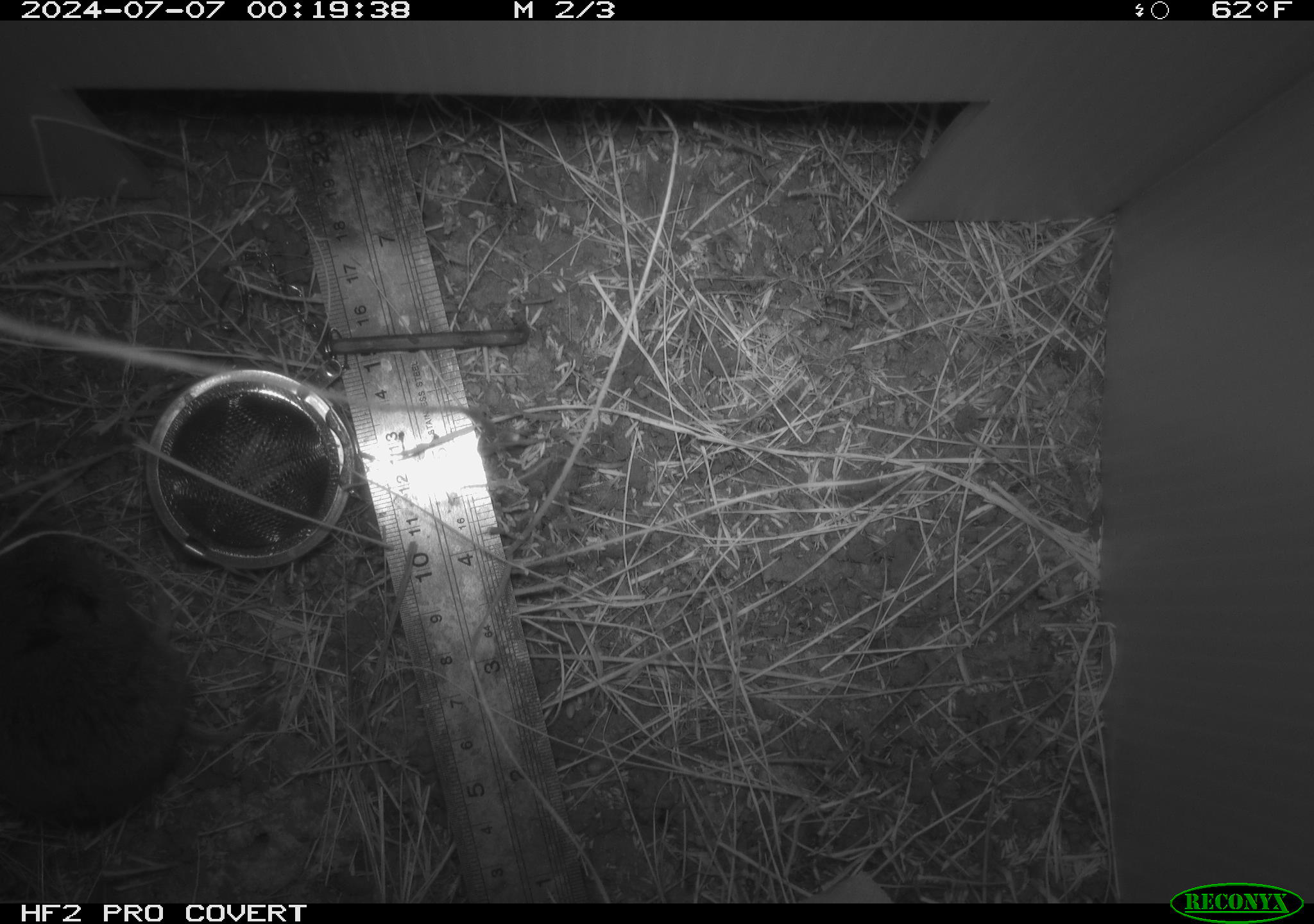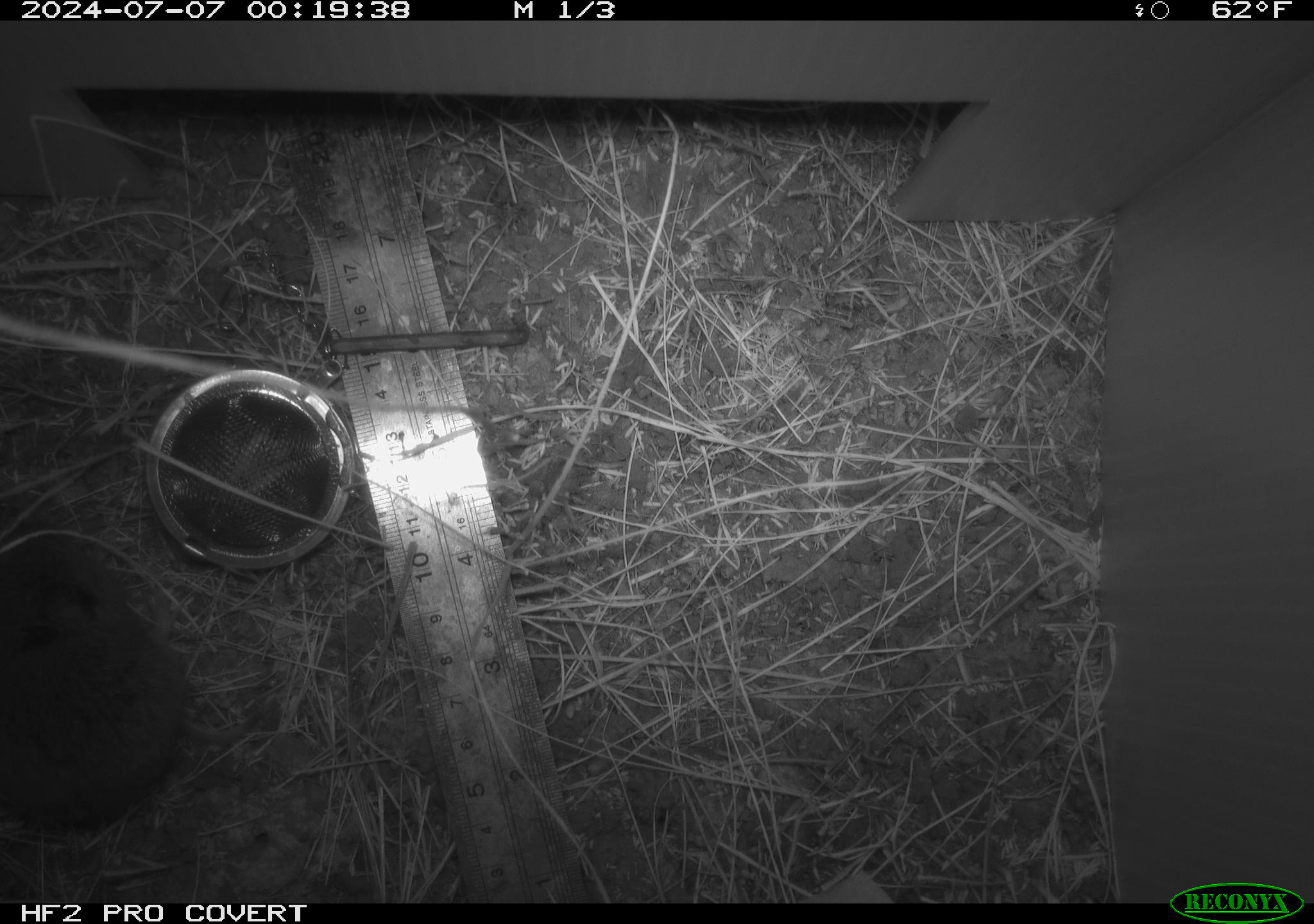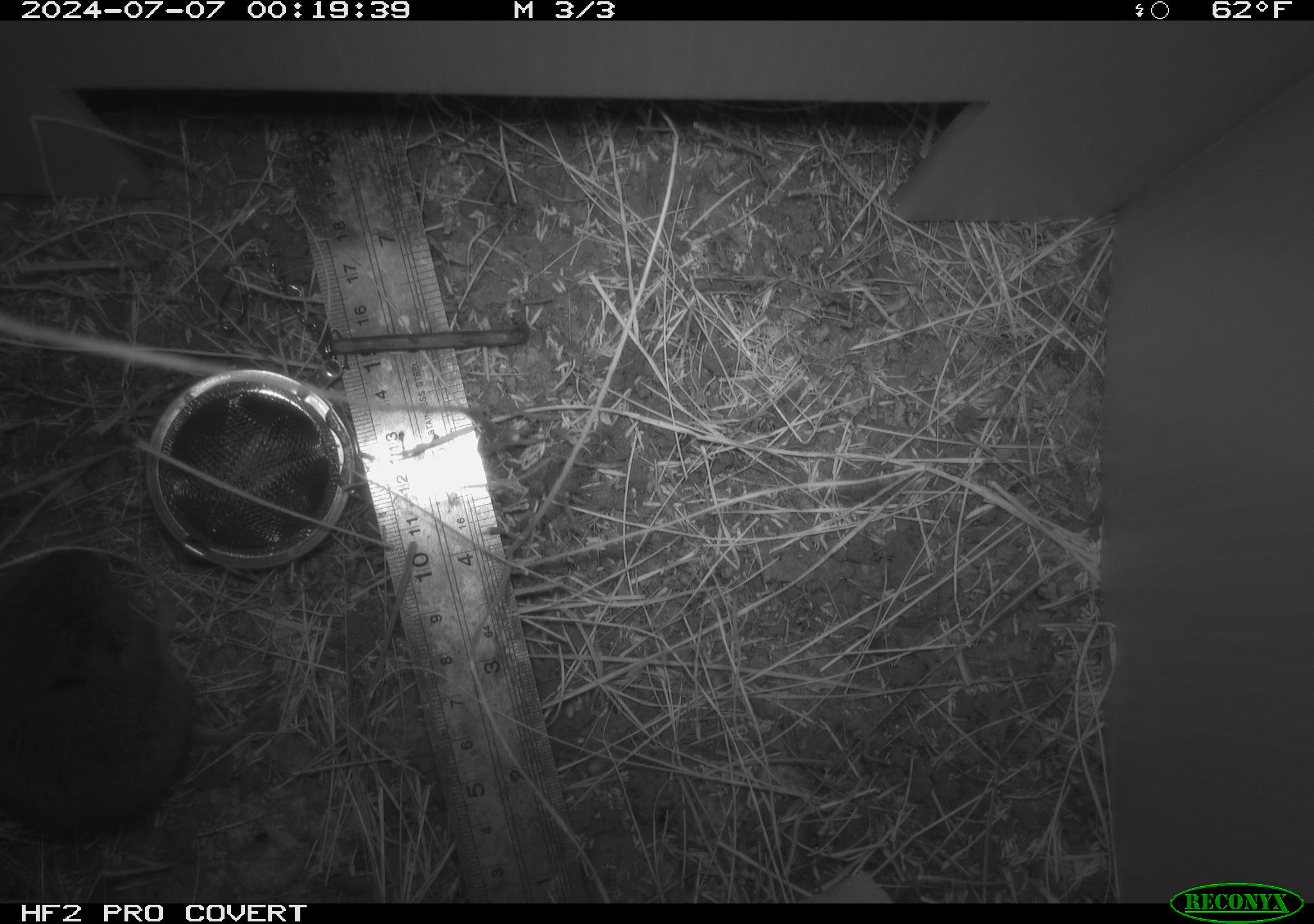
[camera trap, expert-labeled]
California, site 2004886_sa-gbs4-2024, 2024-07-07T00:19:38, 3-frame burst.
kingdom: Animalia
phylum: Chordata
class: Mammalia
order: Rodentia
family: Cricetidae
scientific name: Arvicolinae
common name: voles, lemmings, and muskrats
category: arvicolinae subfamily